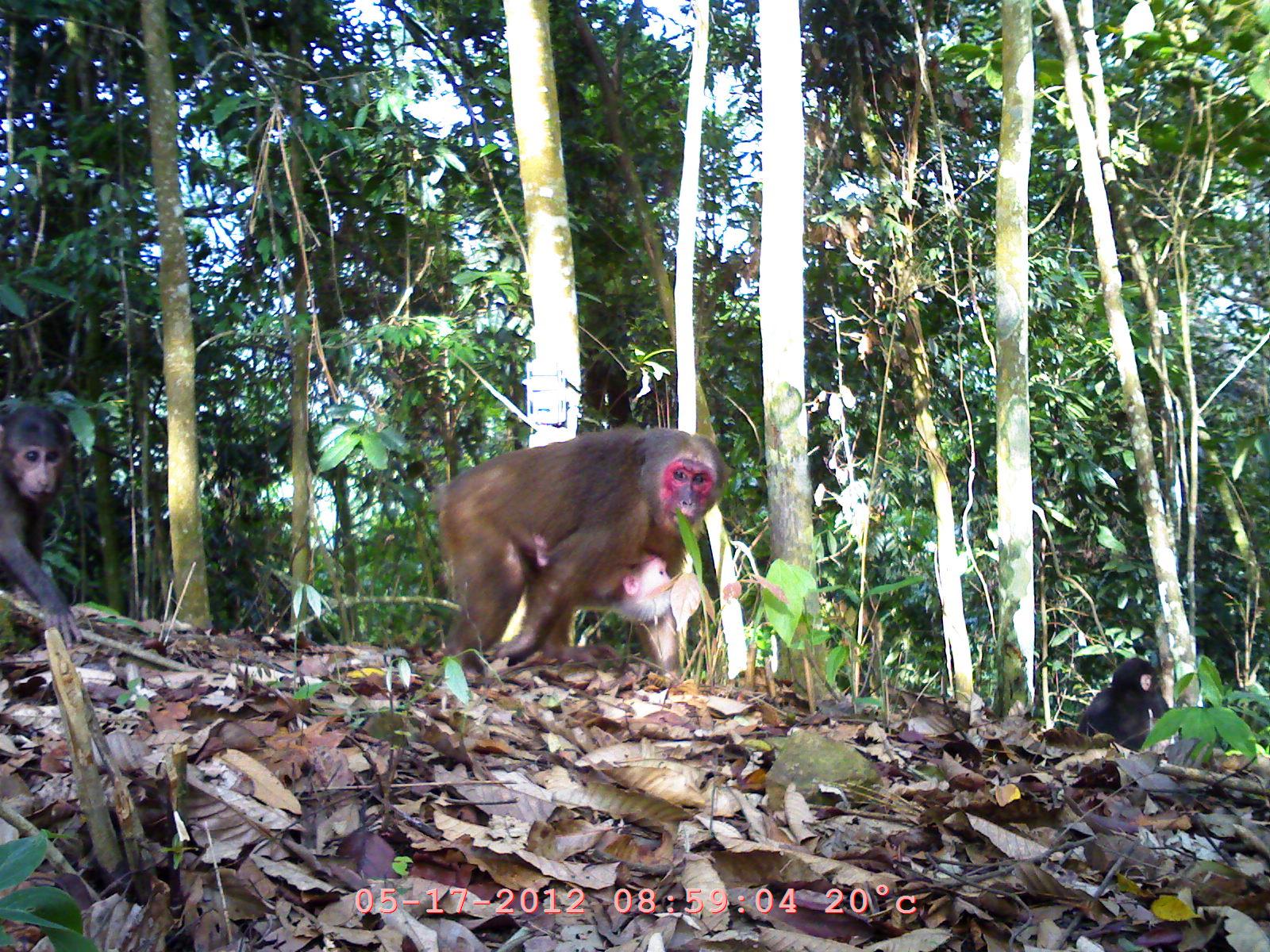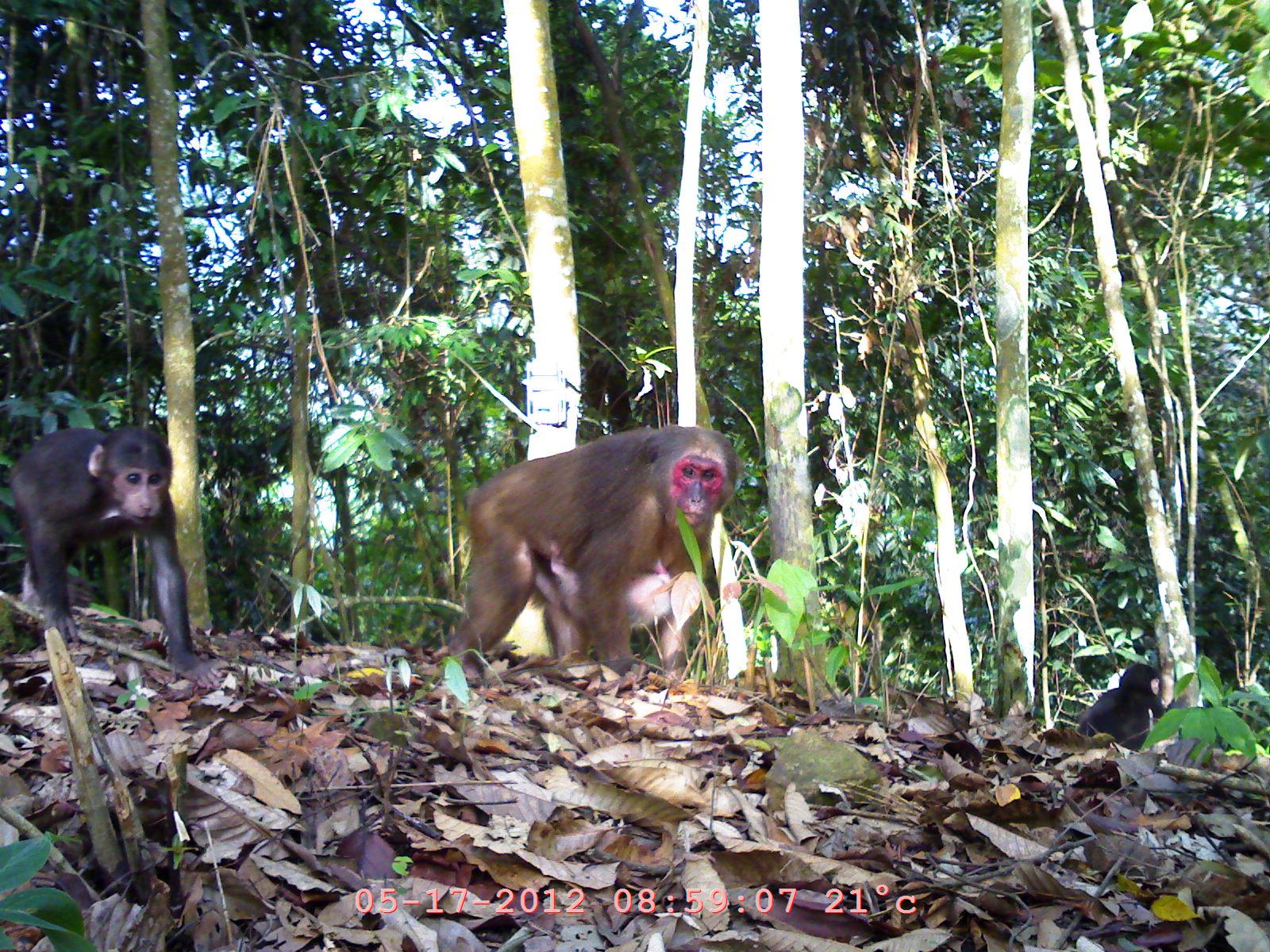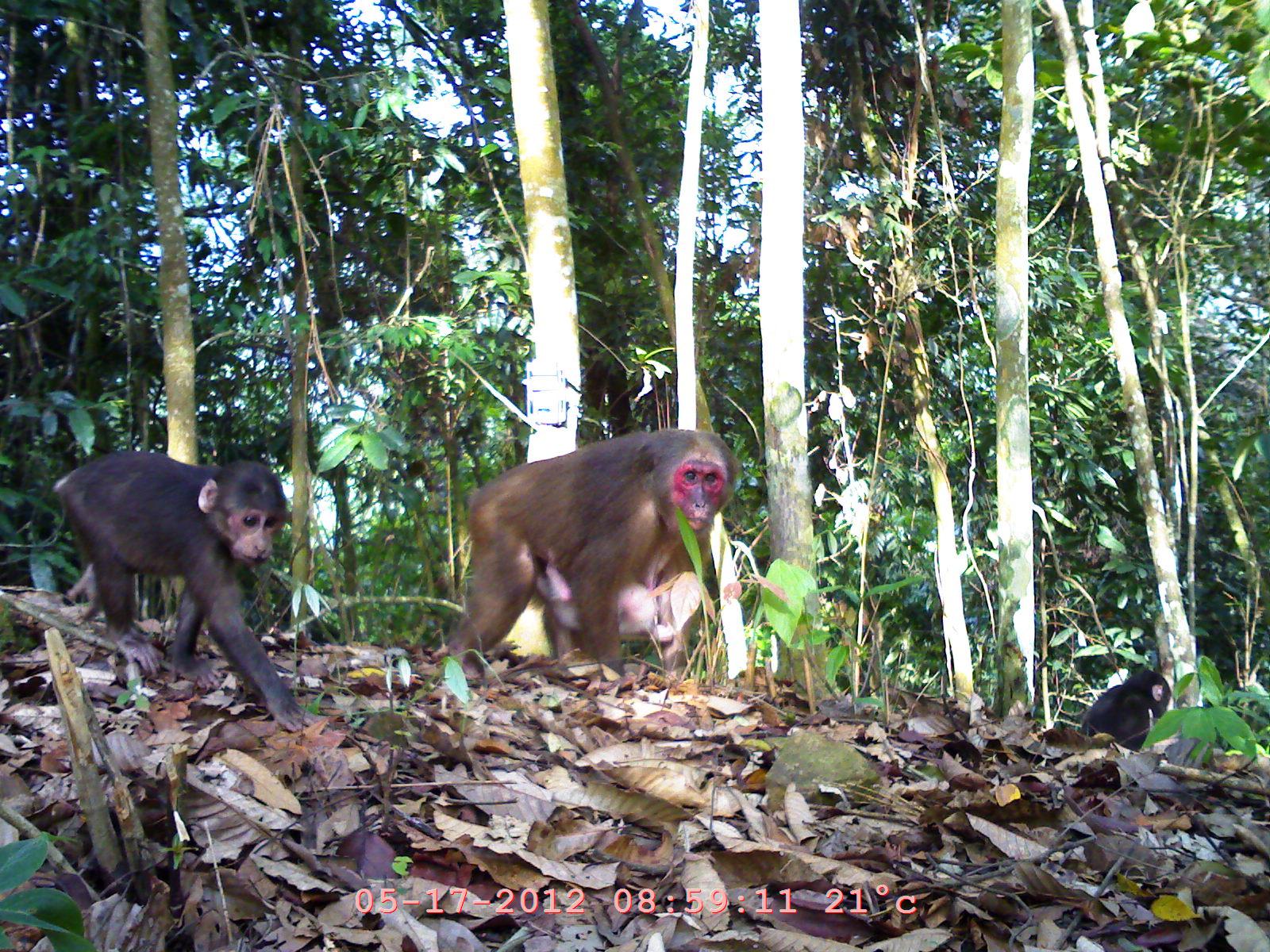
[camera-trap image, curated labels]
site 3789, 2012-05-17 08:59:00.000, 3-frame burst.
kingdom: Animalia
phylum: Chordata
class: Mammalia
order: Primates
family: Cercopithecidae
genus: Macaca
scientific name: Macaca arctoides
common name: stump-tailed macaque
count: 4